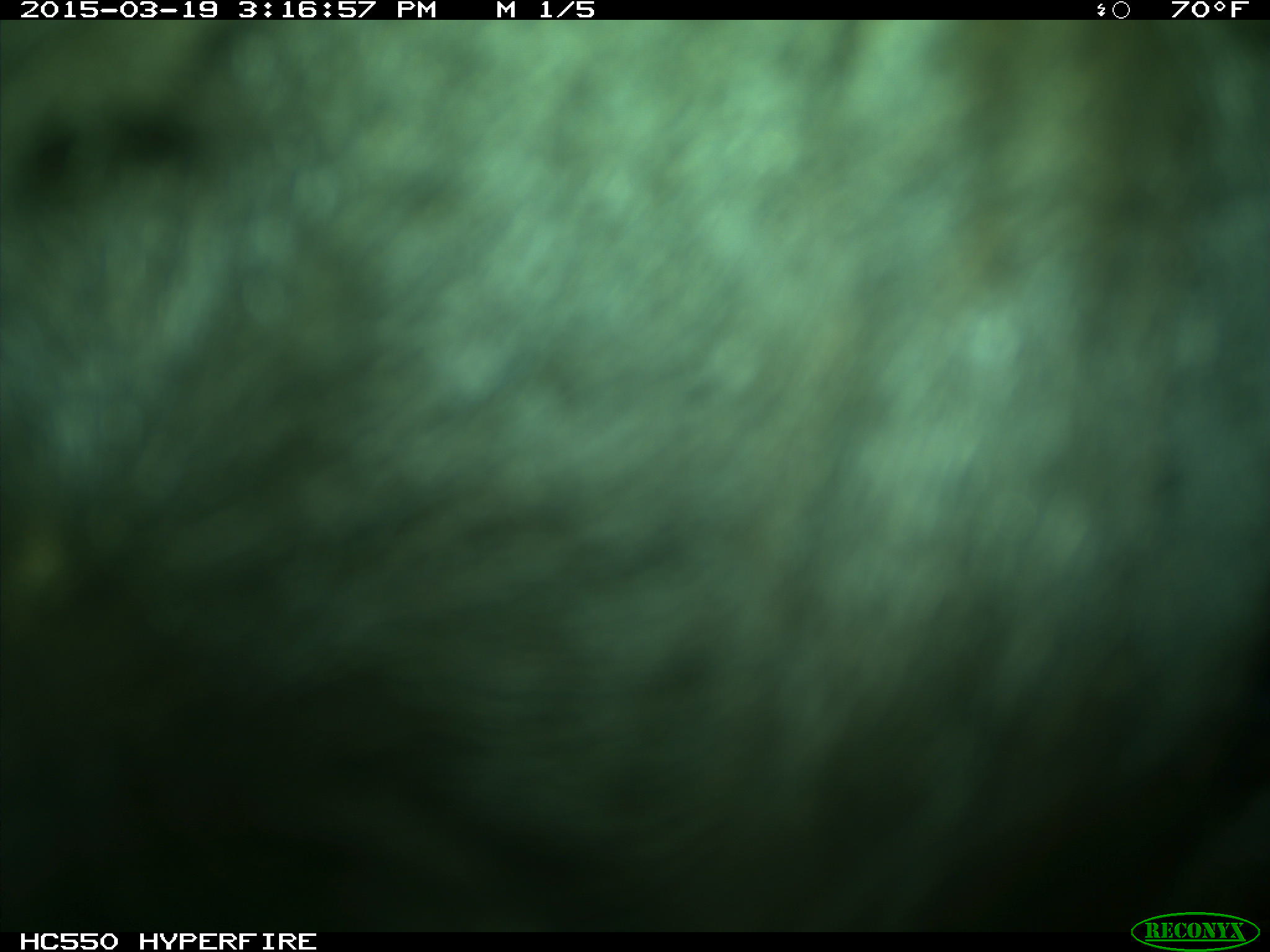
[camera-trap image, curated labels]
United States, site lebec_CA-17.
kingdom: Animalia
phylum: Chordata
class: Mammalia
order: Artiodactyla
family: Bovidae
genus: Bos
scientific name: Bos taurus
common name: domestic cow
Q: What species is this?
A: Bos taurus (domestic cow).